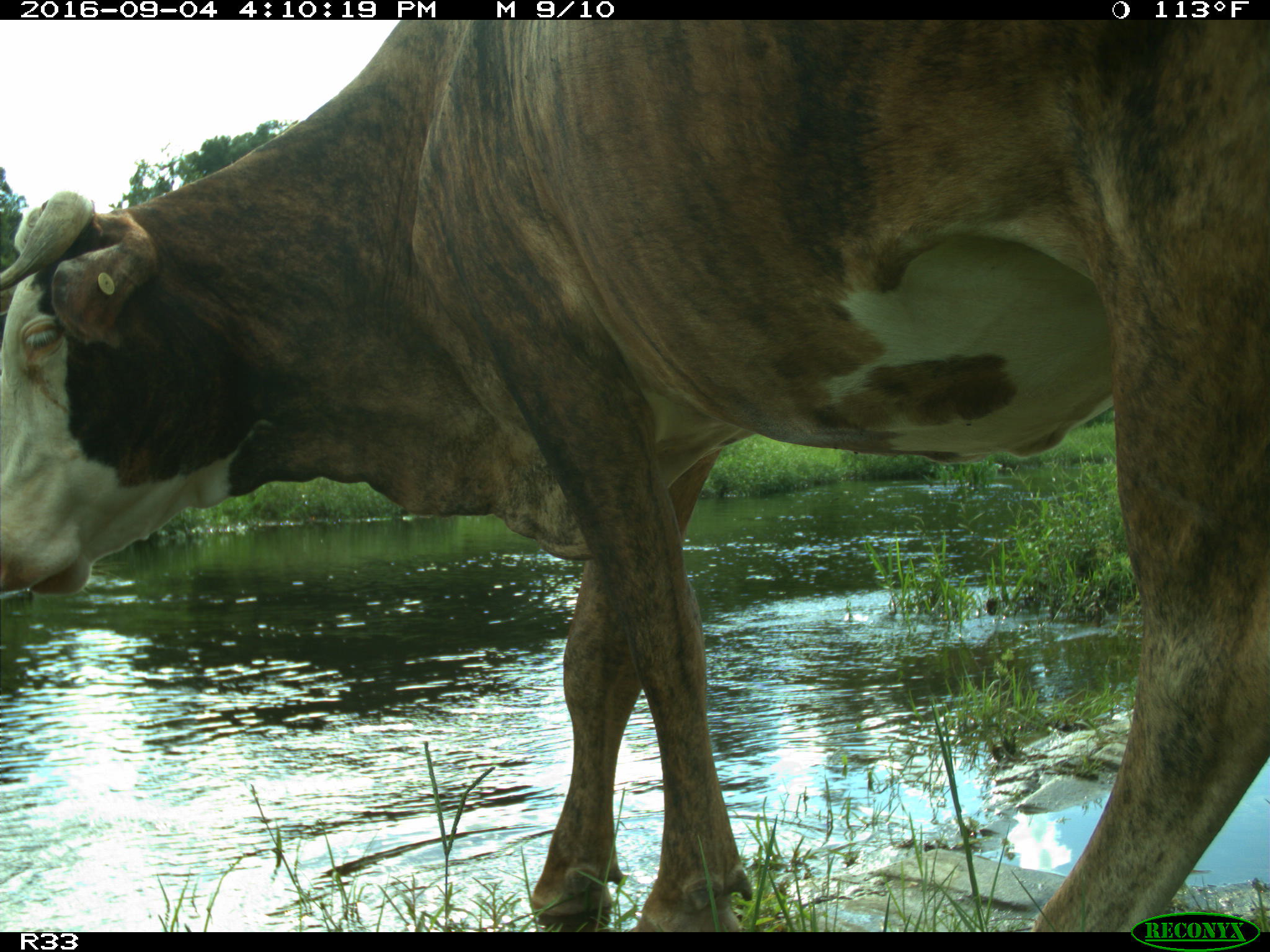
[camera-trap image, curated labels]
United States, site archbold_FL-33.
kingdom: Animalia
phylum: Chordata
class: Mammalia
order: Artiodactyla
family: Bovidae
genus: Bos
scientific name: Bos taurus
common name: domestic cow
Bos taurus (domestic cow).